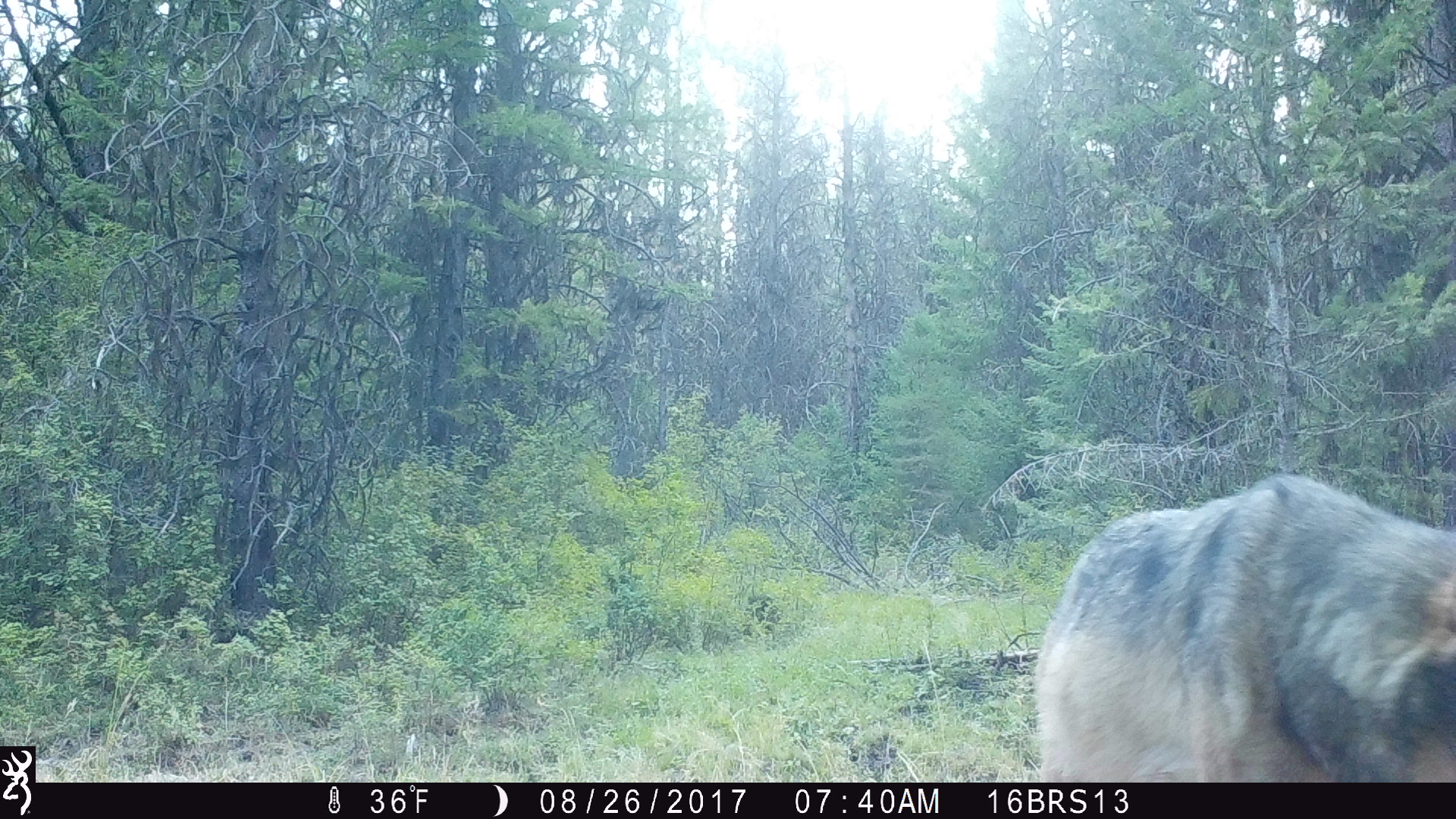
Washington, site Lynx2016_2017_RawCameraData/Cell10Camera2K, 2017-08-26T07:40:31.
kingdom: Animalia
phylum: Chordata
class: Mammalia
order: Carnivora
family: Canidae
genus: Canis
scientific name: Canis lupus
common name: gray wolf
Canis lupus (gray wolf). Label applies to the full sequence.